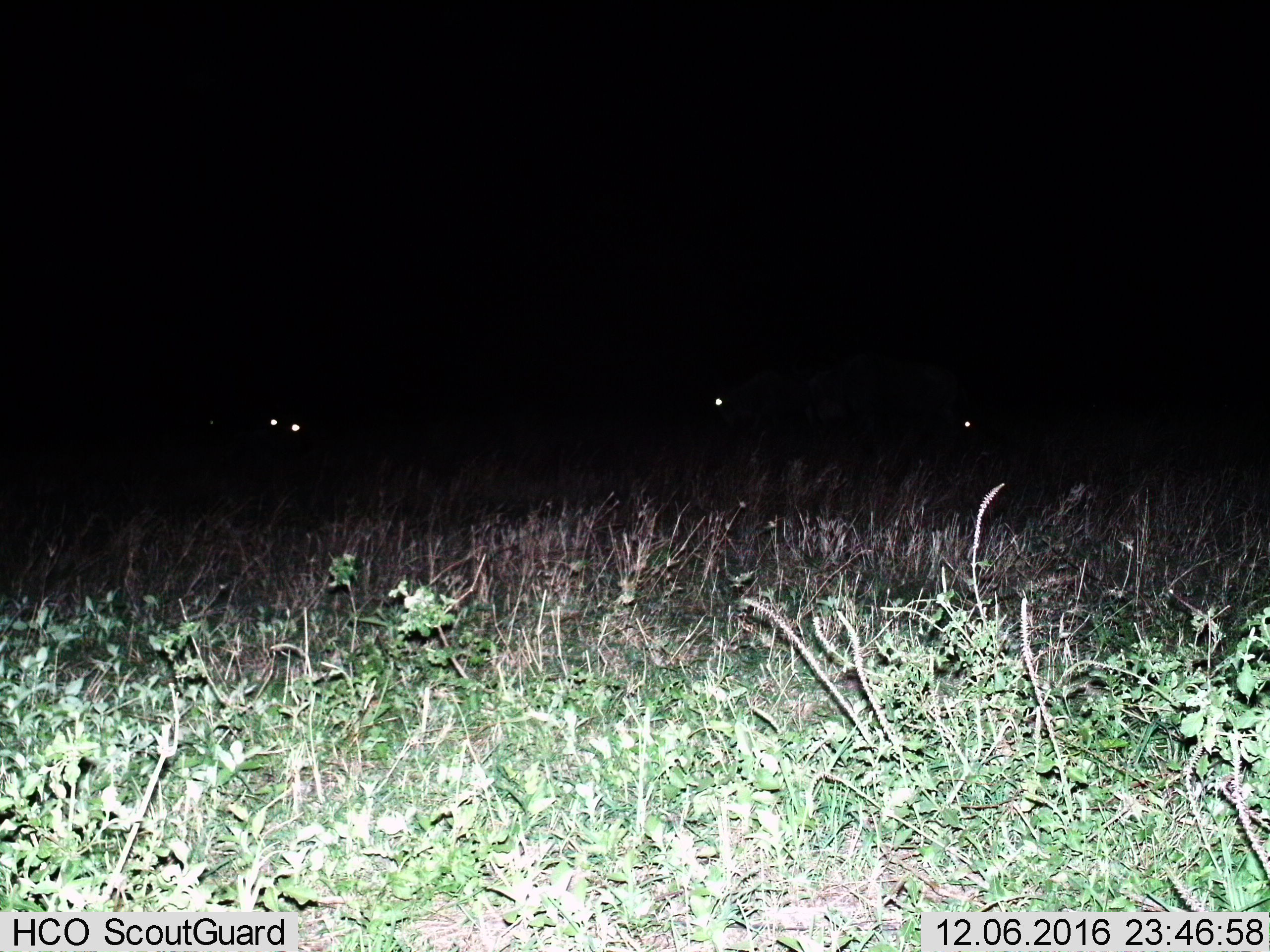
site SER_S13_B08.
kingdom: Animalia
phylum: Chordata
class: Mammalia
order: Artiodactyla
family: Bovidae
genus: Connochaetes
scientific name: Connochaetes taurinus taurinus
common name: blue wildebeest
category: wildebeestblue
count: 3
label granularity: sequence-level